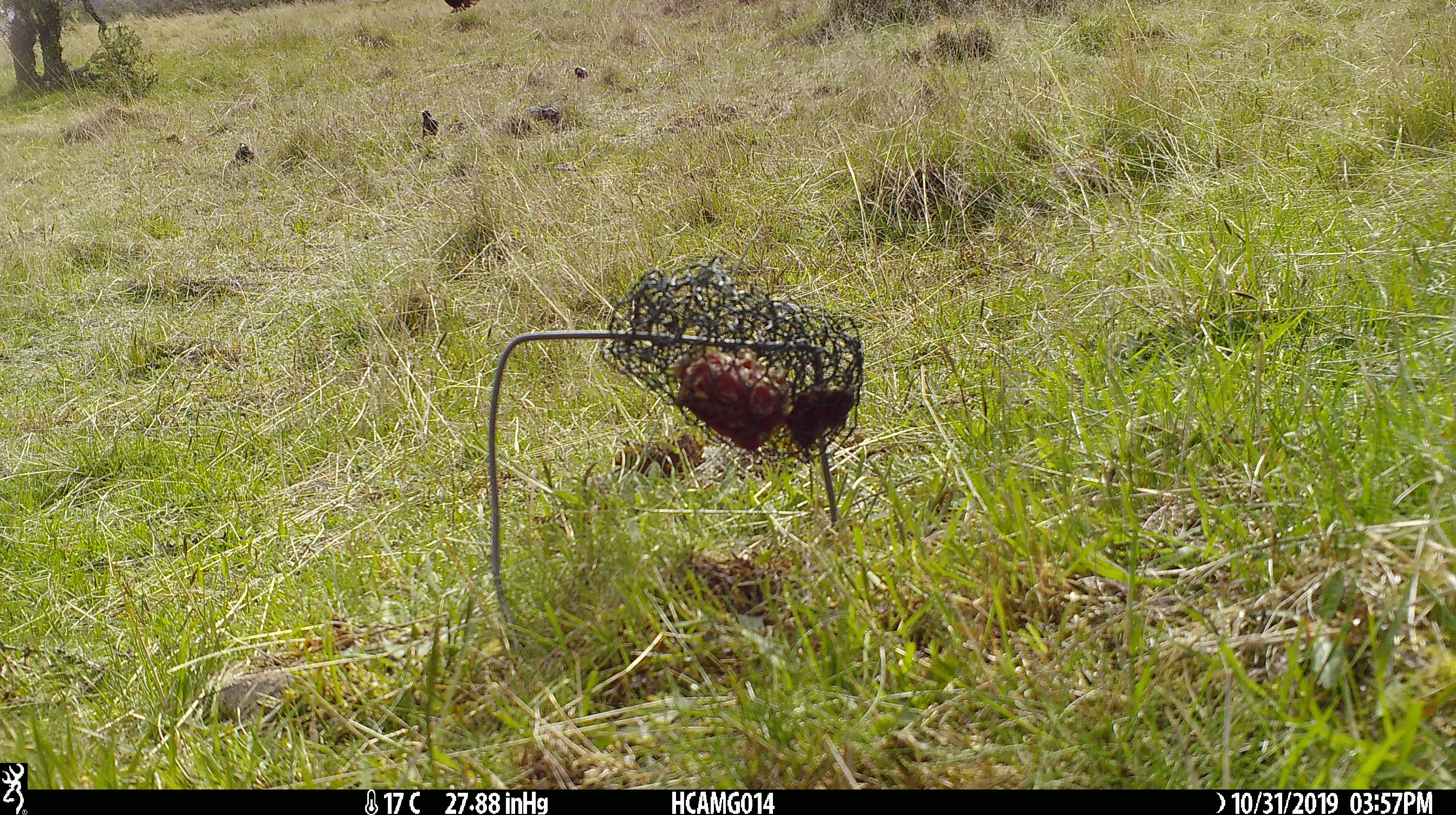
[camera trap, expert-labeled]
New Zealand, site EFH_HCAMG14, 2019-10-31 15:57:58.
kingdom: Animalia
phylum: Chordata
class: Aves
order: Passeriformes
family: Sturnidae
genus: Sturnus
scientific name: Sturnus vulgaris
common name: european starling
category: starling